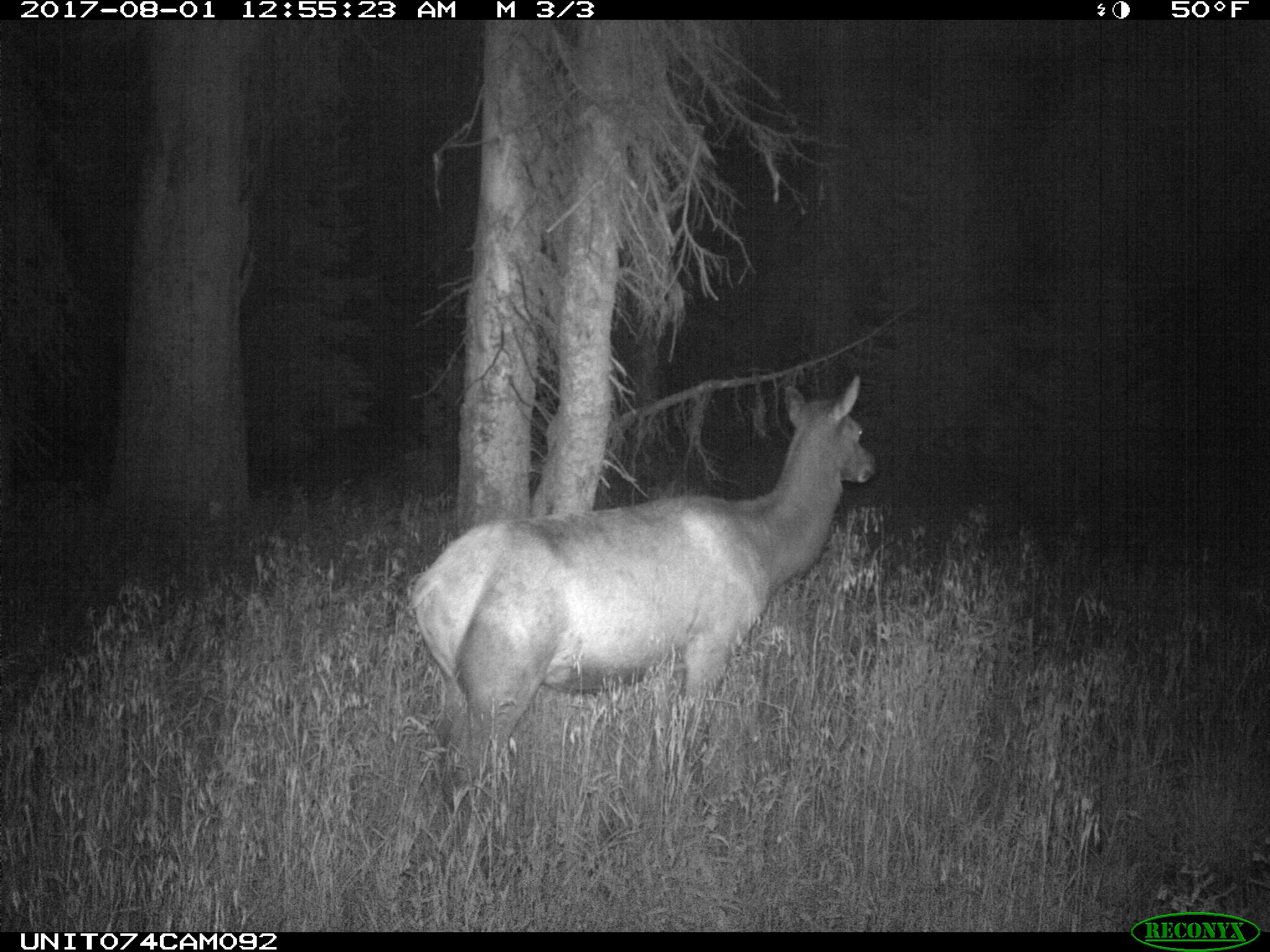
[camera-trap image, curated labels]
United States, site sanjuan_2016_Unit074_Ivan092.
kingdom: Animalia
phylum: Chordata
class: Mammalia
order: Artiodactyla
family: Cervidae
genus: Cervus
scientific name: Cervus elaphus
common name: red deer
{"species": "Cervus elaphus (red deer)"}